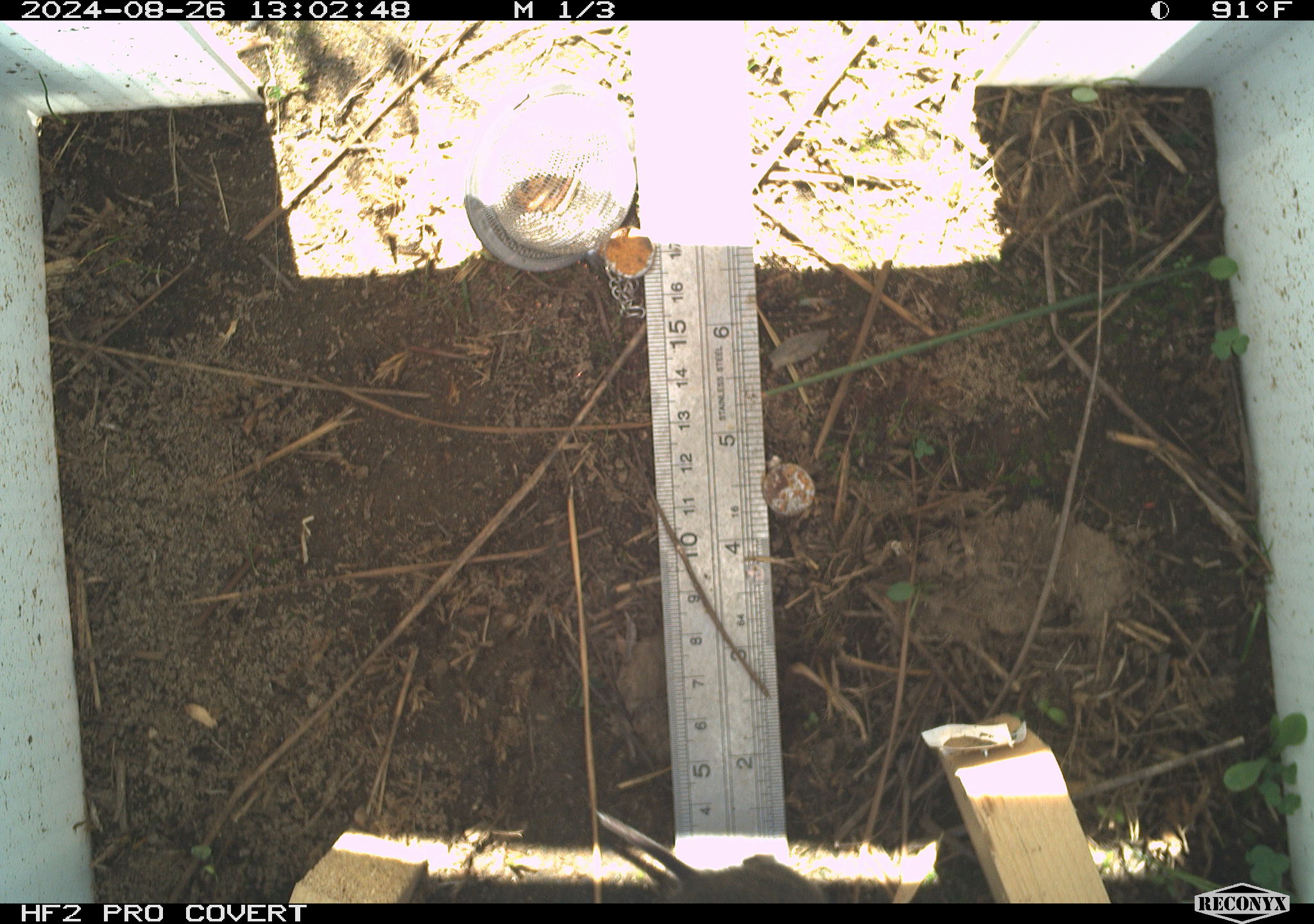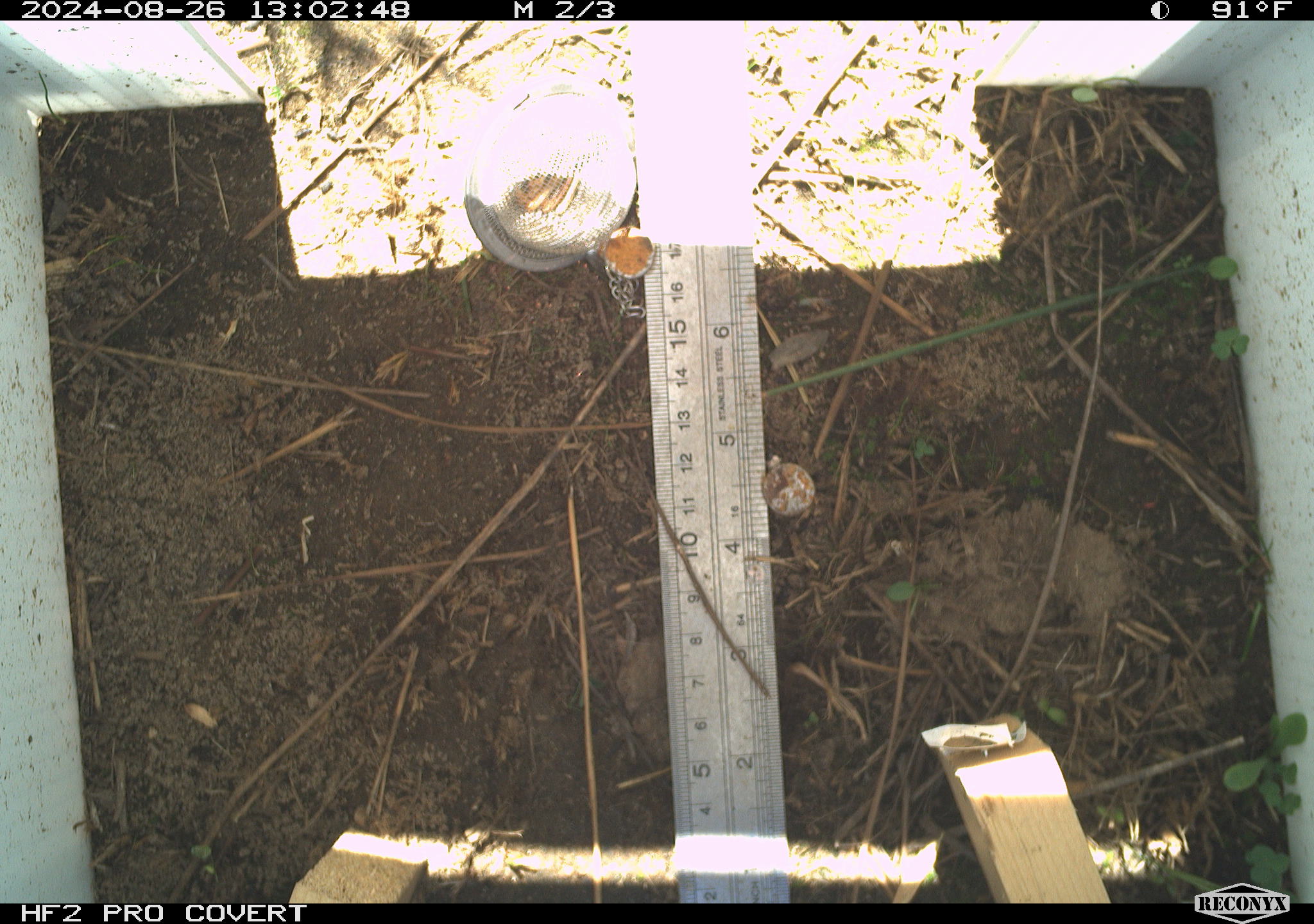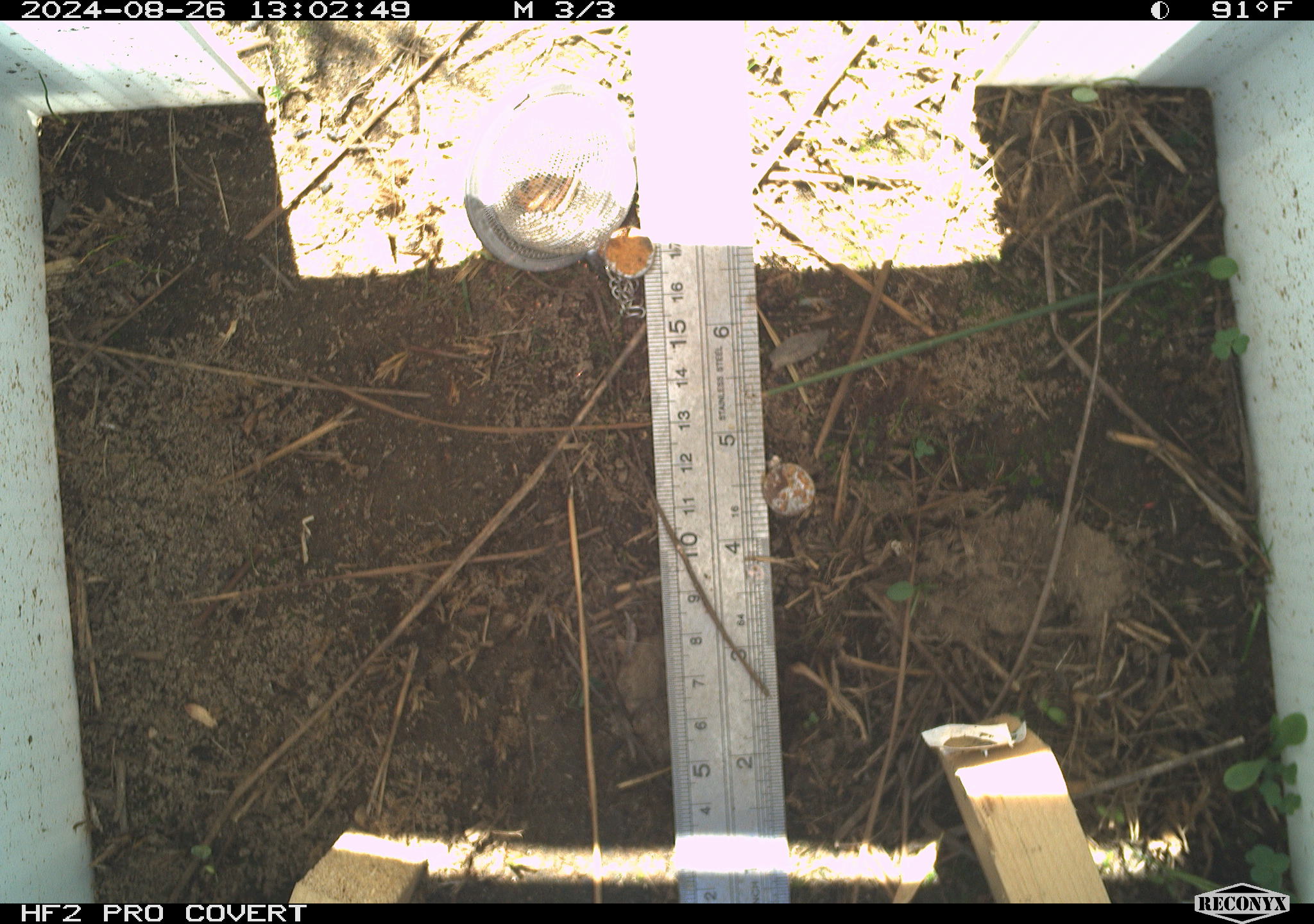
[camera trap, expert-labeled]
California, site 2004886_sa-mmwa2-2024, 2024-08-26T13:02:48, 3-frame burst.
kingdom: Animalia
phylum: Chordata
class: Mammalia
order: Rodentia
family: Cricetidae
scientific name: Arvicolinae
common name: voles, lemmings, and muskrats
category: arvicolinae subfamily